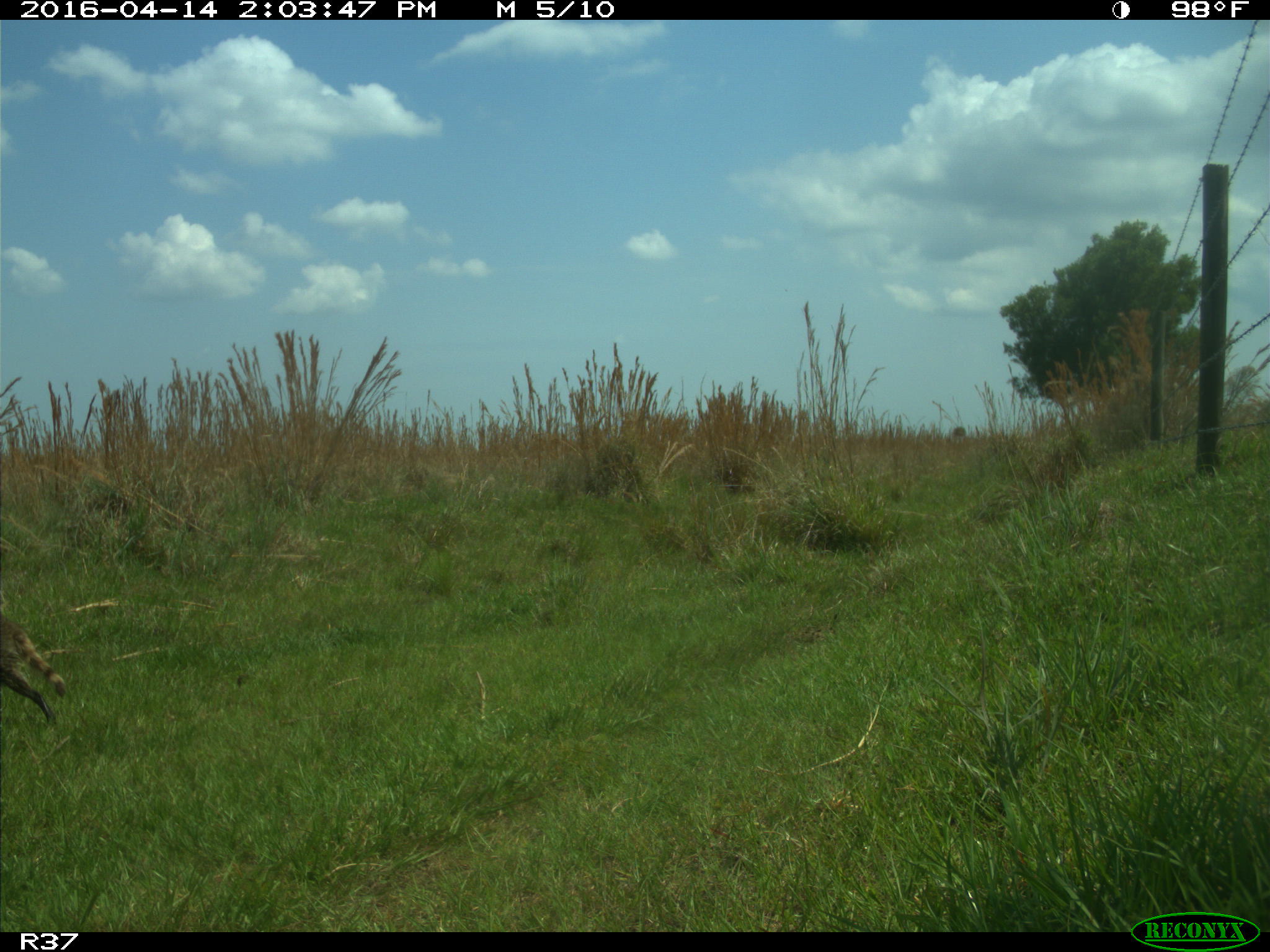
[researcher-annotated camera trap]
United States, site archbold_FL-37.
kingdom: Animalia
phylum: Chordata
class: Mammalia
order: Carnivora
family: Procyonidae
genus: Procyon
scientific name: Procyon lotor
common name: common raccoon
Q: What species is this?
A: Procyon lotor (common raccoon).